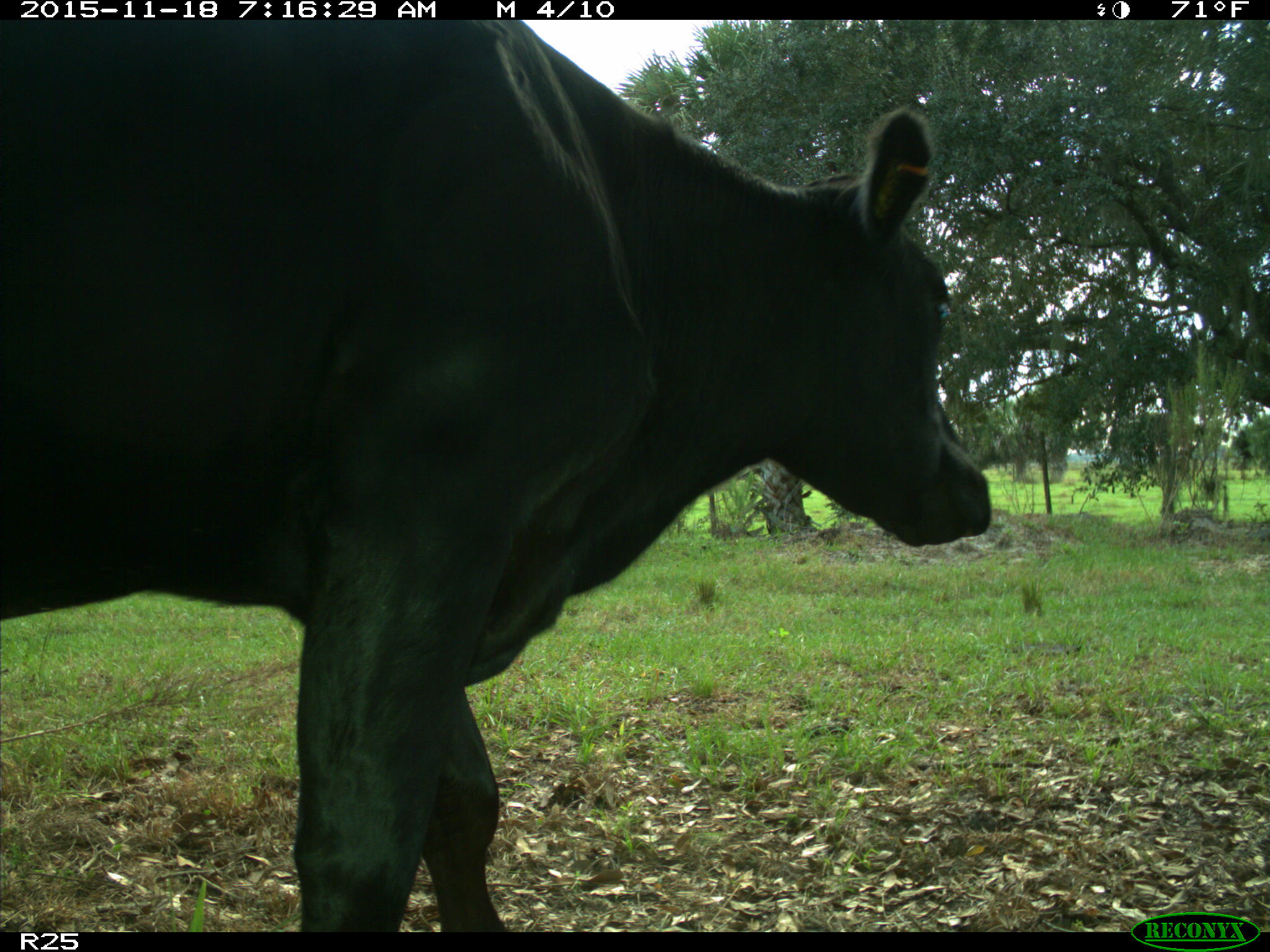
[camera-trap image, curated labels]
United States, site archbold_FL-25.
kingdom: Animalia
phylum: Chordata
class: Mammalia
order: Artiodactyla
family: Bovidae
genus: Bos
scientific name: Bos taurus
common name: domestic cow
Bos taurus (domestic cow).